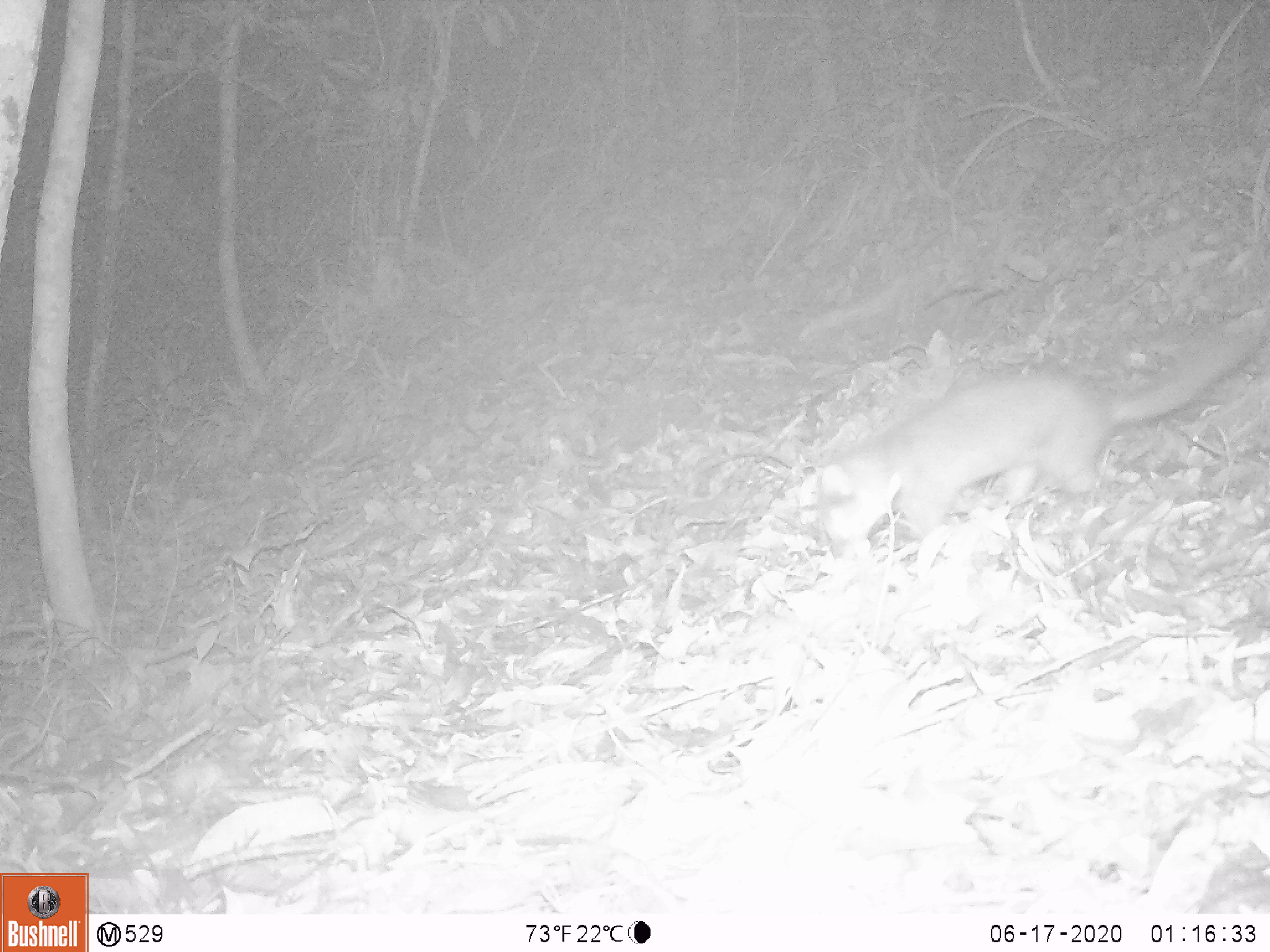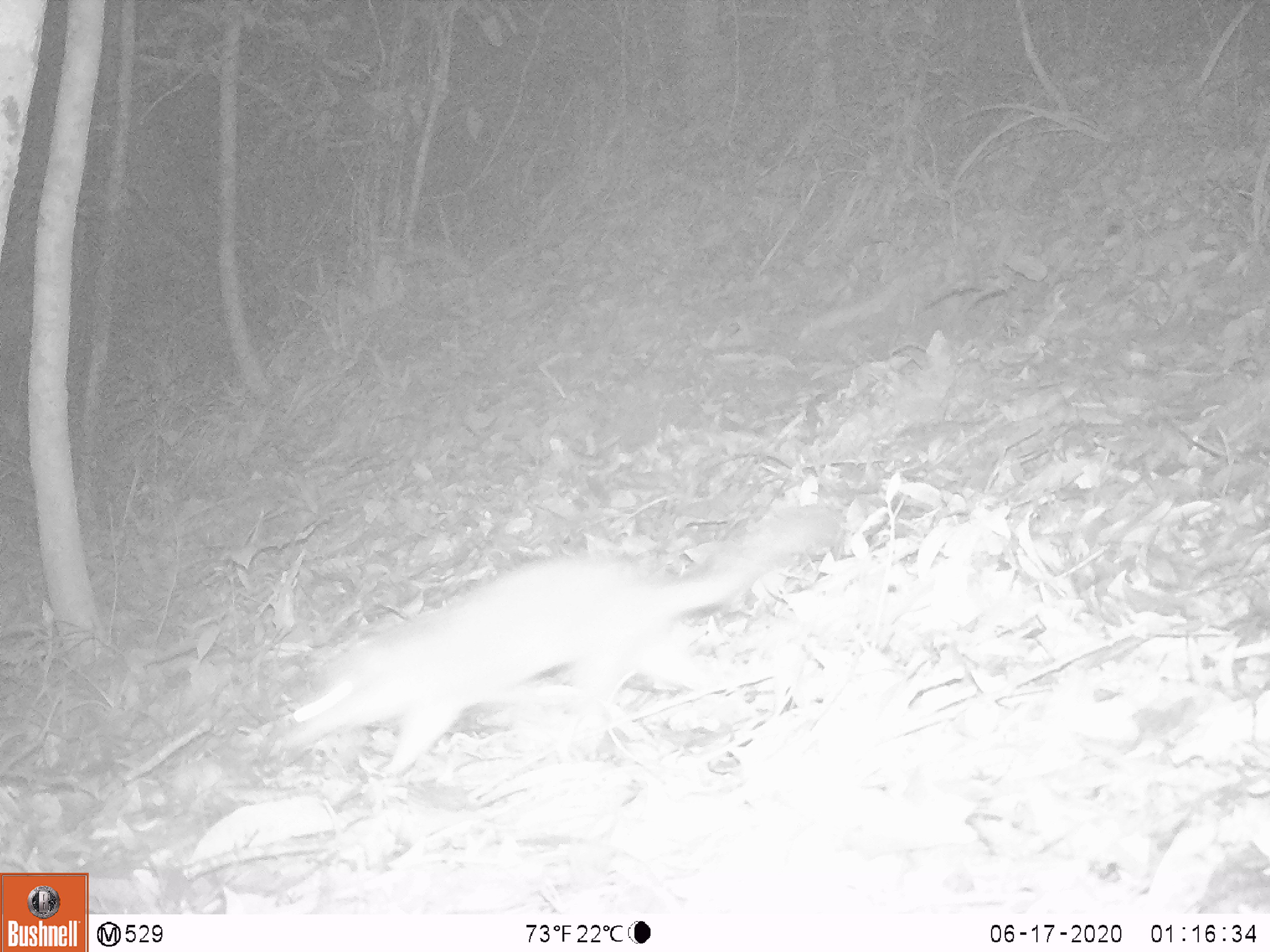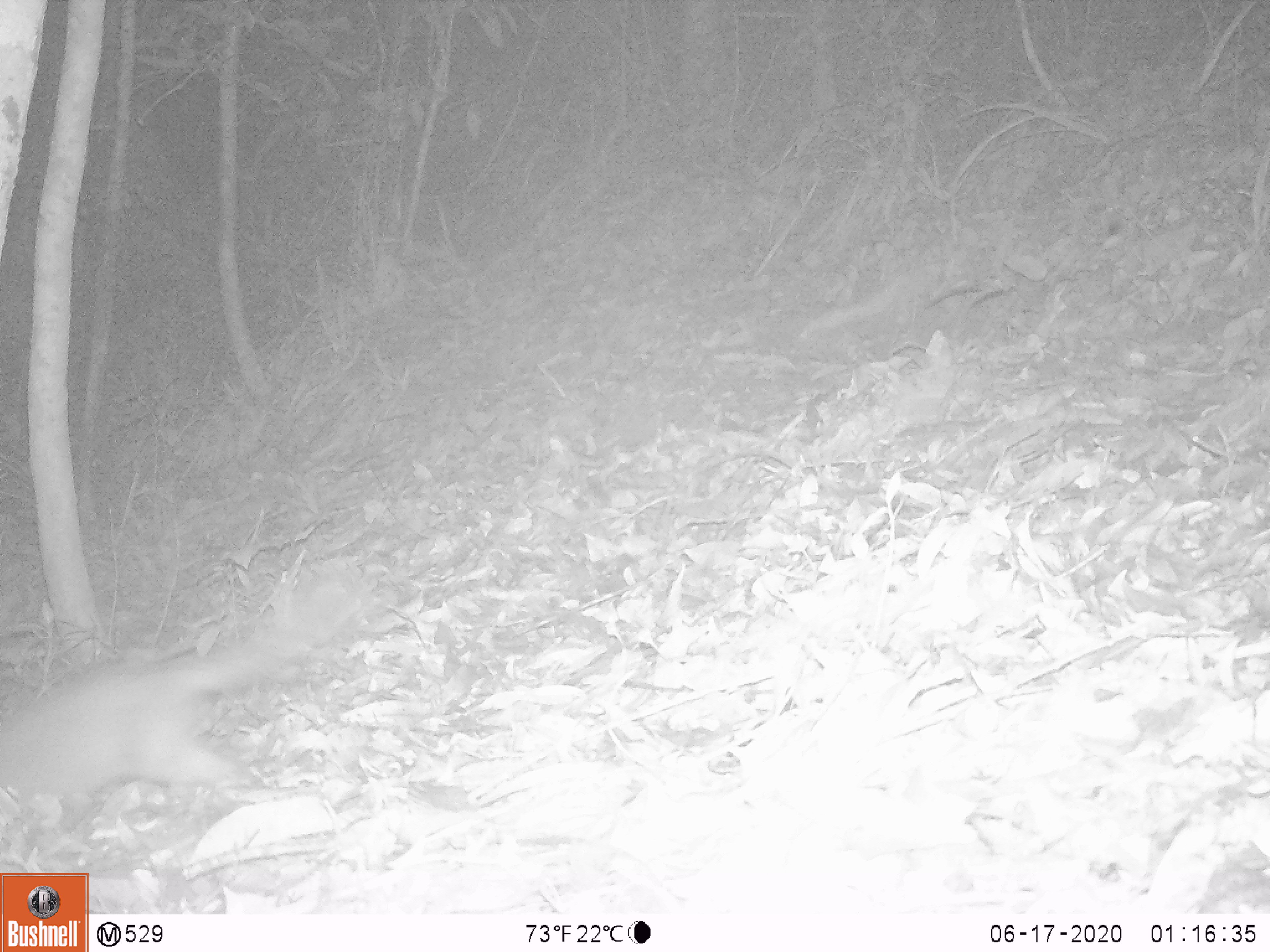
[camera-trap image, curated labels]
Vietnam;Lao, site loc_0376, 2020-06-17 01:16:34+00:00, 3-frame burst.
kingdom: Animalia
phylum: Chordata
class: Mammalia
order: Carnivora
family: Mustelidae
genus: Melogale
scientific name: Melogale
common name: ferret badger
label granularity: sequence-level